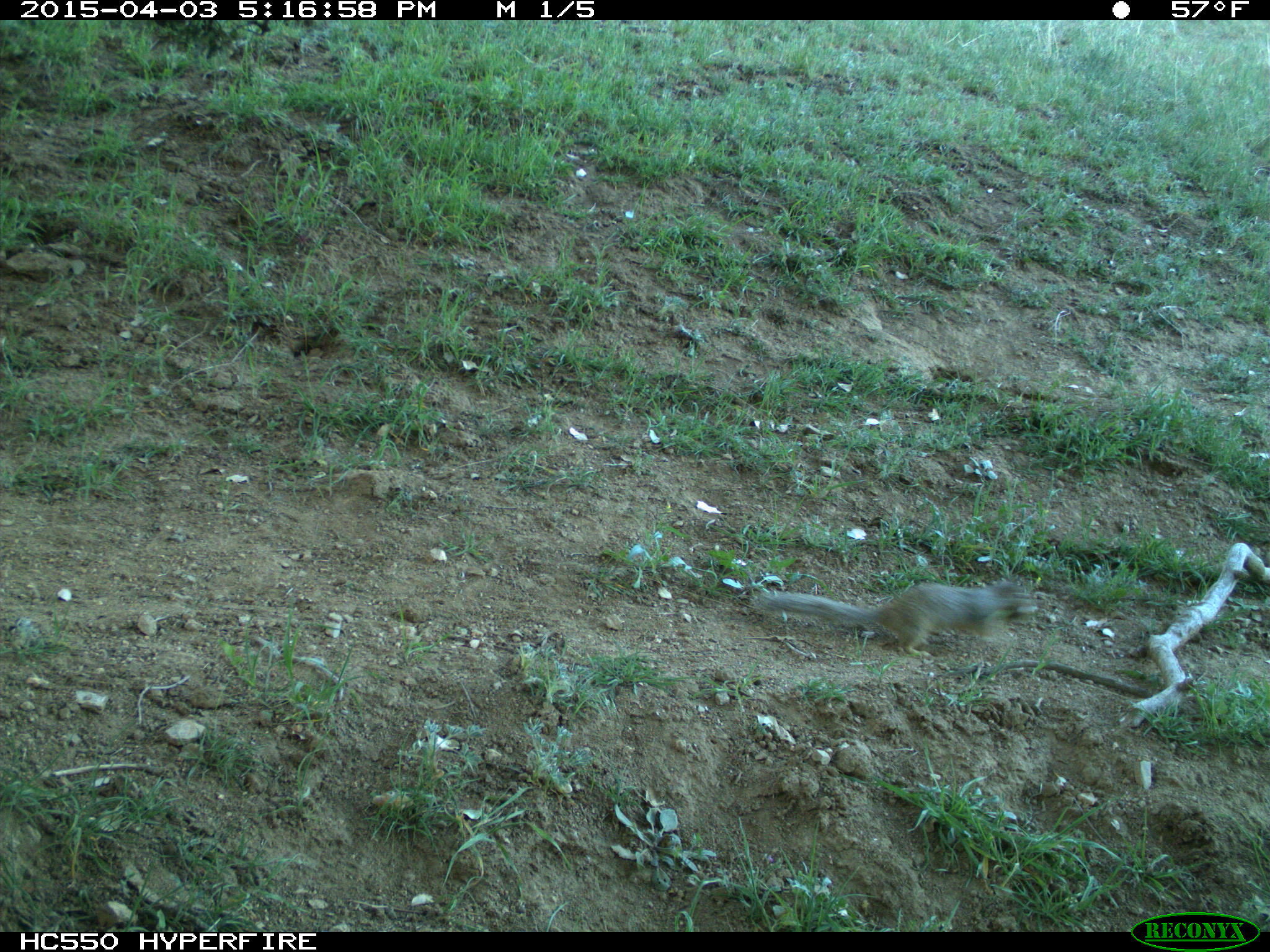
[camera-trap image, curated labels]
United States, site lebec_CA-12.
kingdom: Animalia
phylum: Chordata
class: Mammalia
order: Rodentia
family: Sciuridae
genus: Otospermophilus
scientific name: Otospermophilus beecheyi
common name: california ground squirrel